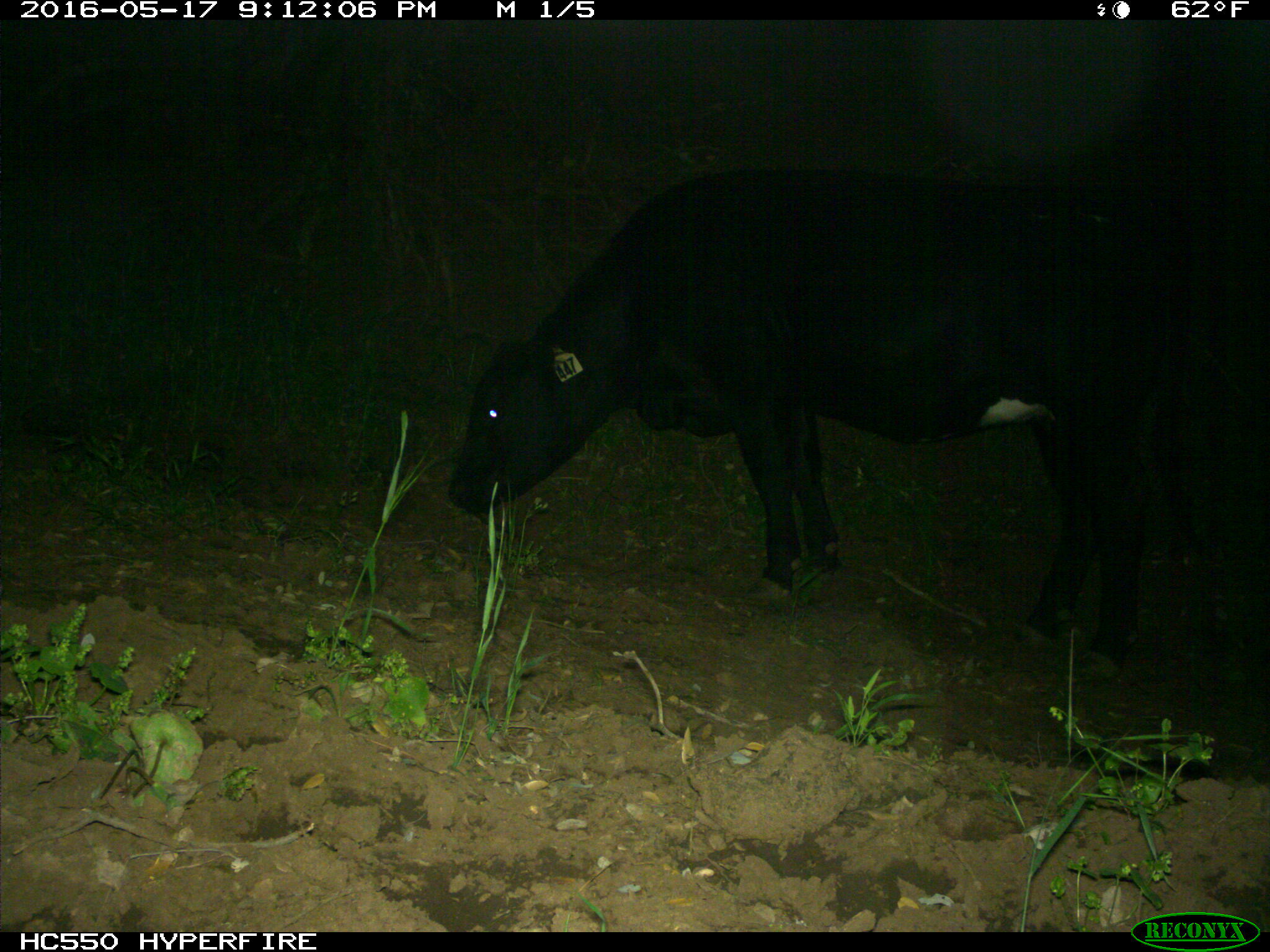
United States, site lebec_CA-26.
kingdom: Animalia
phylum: Chordata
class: Mammalia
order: Artiodactyla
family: Bovidae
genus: Bos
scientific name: Bos taurus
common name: domestic cow